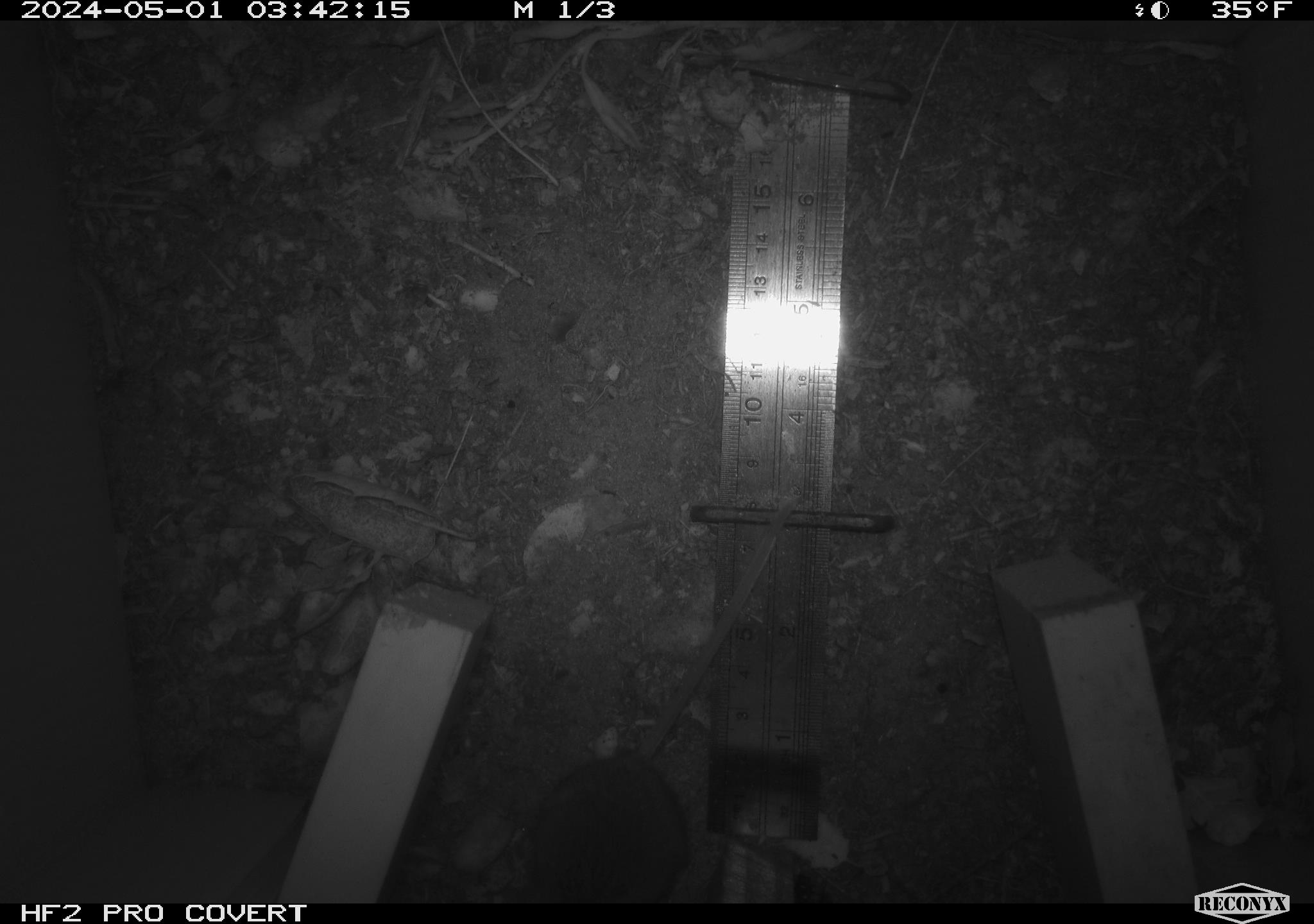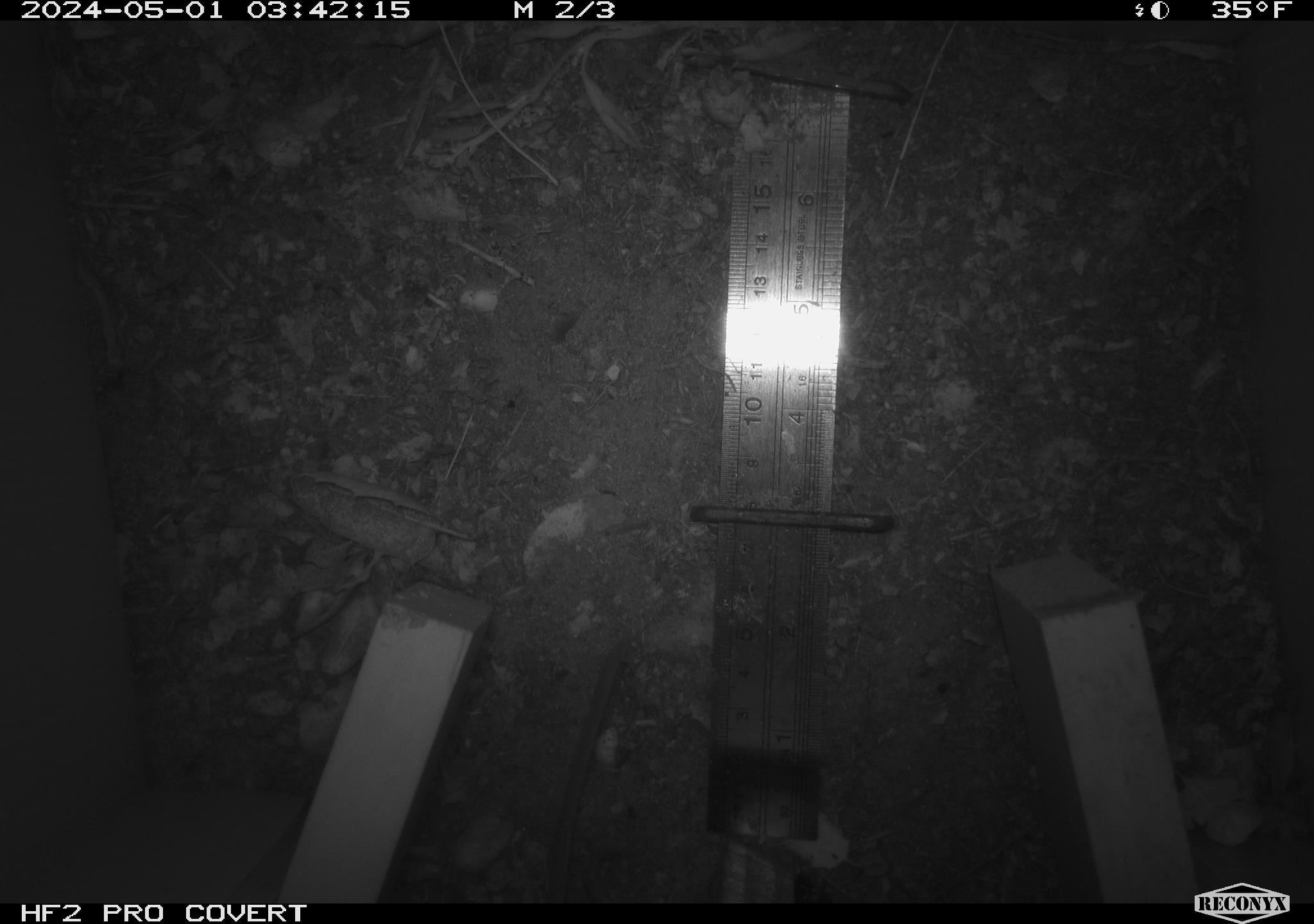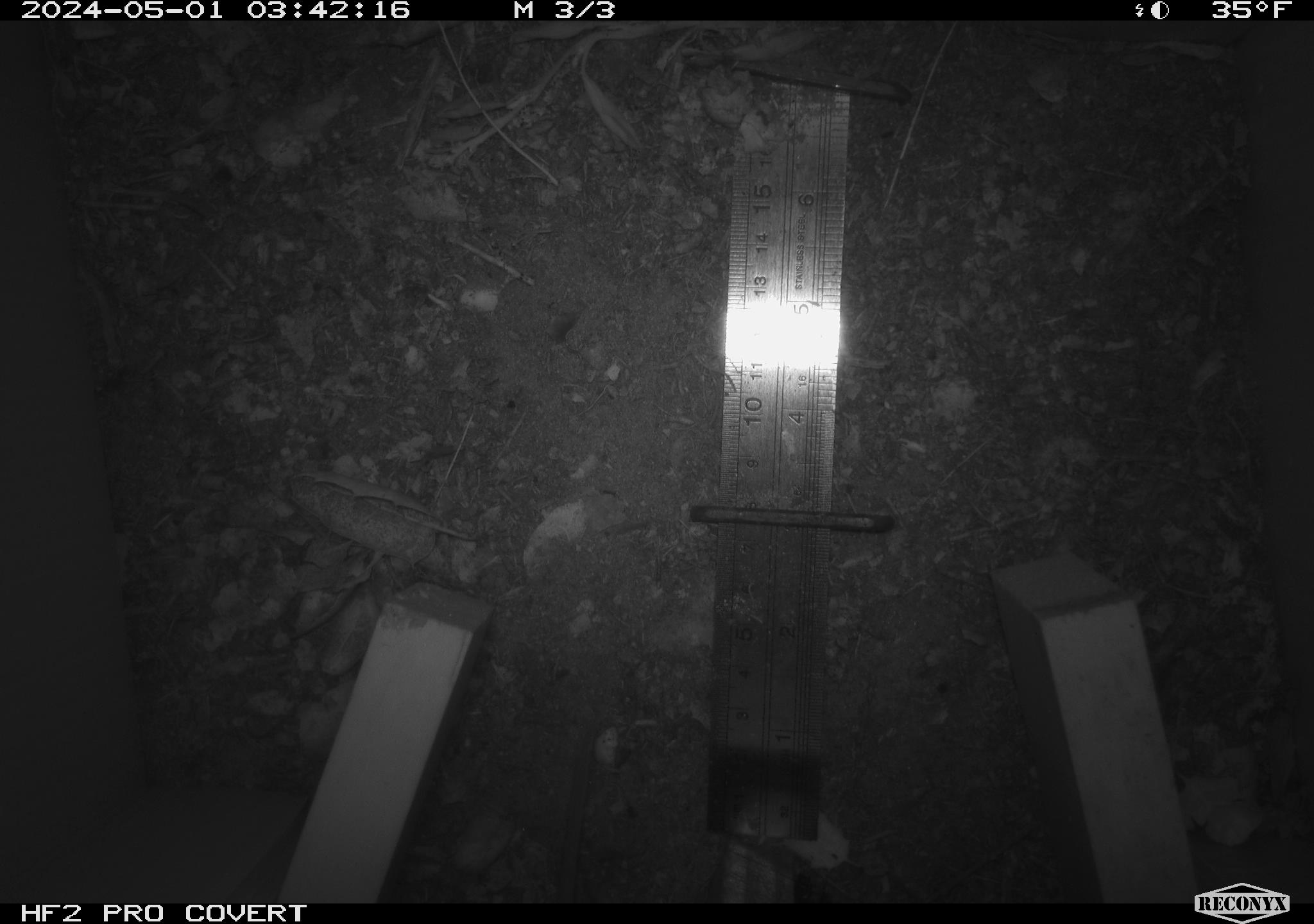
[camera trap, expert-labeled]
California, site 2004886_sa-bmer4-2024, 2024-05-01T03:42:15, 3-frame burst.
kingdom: Animalia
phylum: Chordata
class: Mammalia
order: Rodentia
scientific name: Rodentia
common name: mouse species